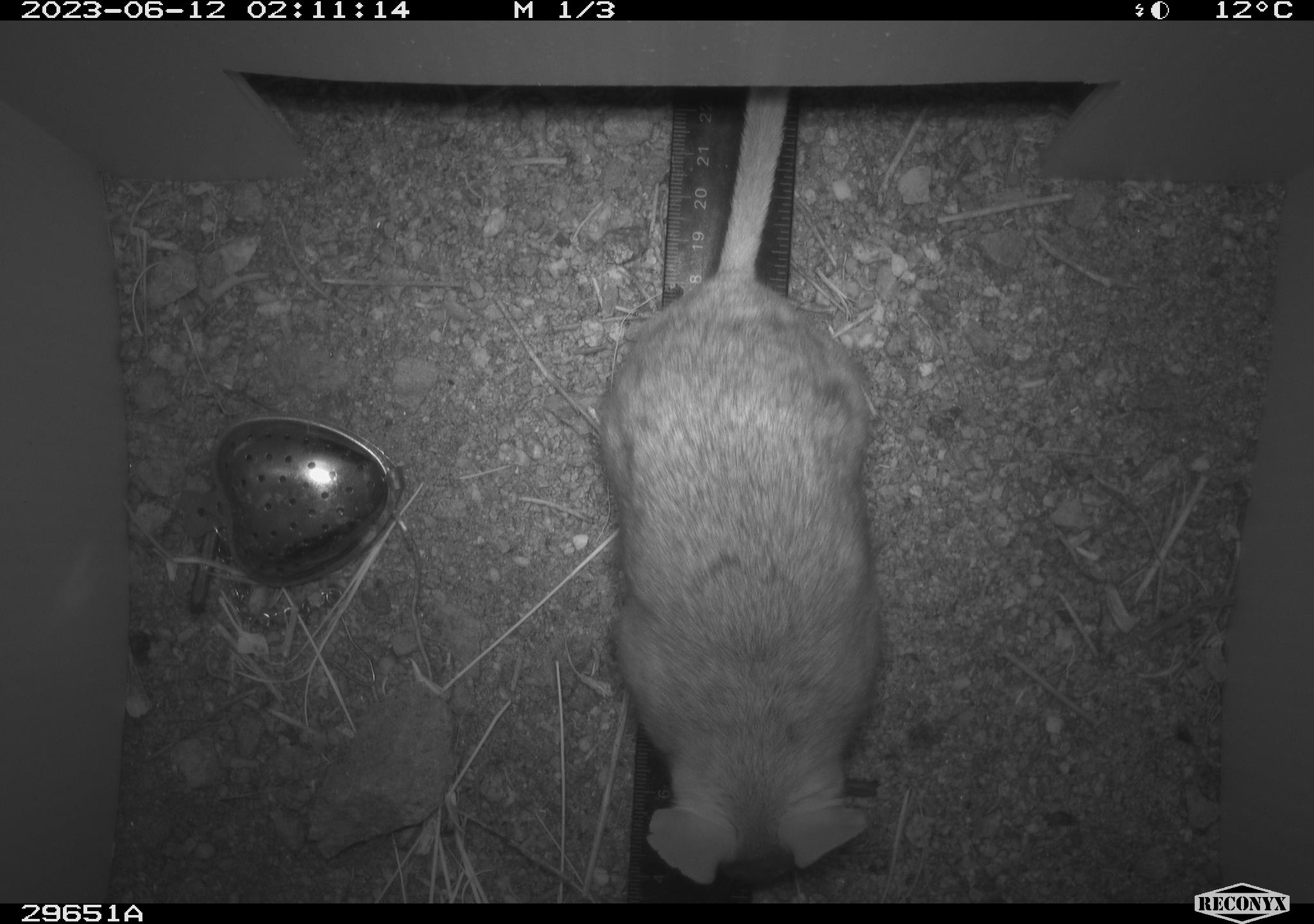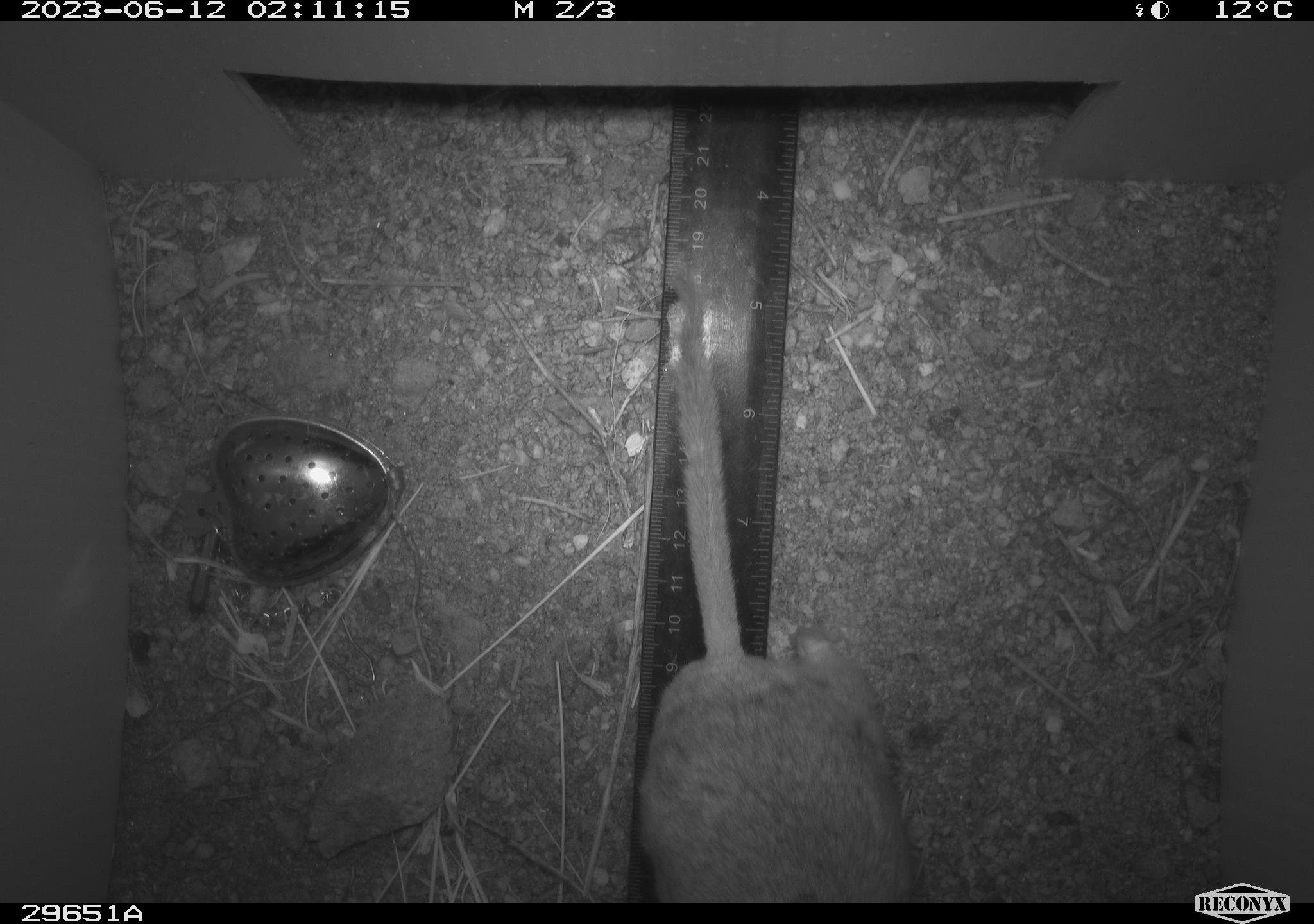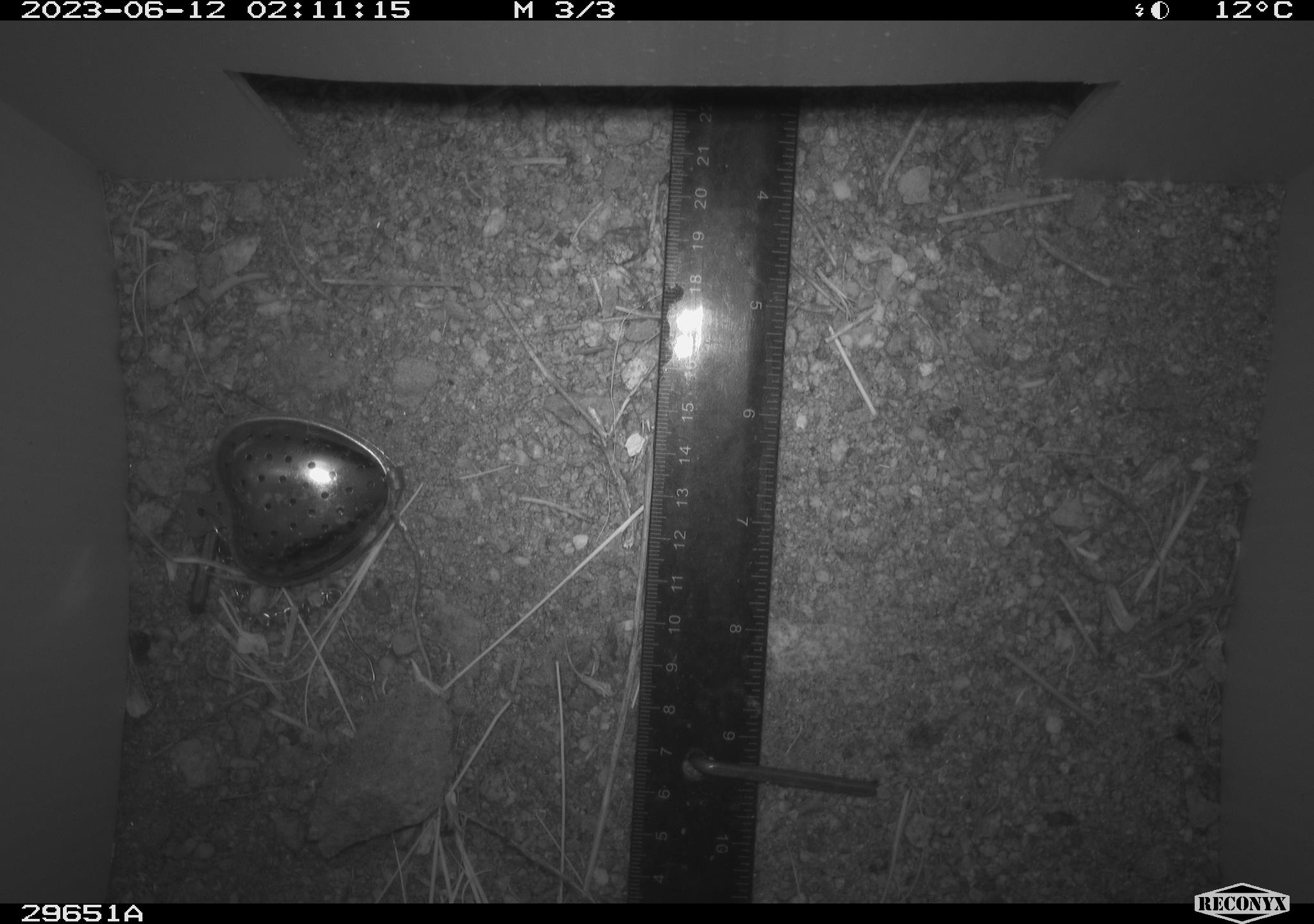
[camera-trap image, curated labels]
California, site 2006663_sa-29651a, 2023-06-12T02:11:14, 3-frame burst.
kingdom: Animalia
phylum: Chordata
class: Mammalia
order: Rodentia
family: Cricetidae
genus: Neotoma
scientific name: Neotoma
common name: pack rat or woodrat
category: neotoma species